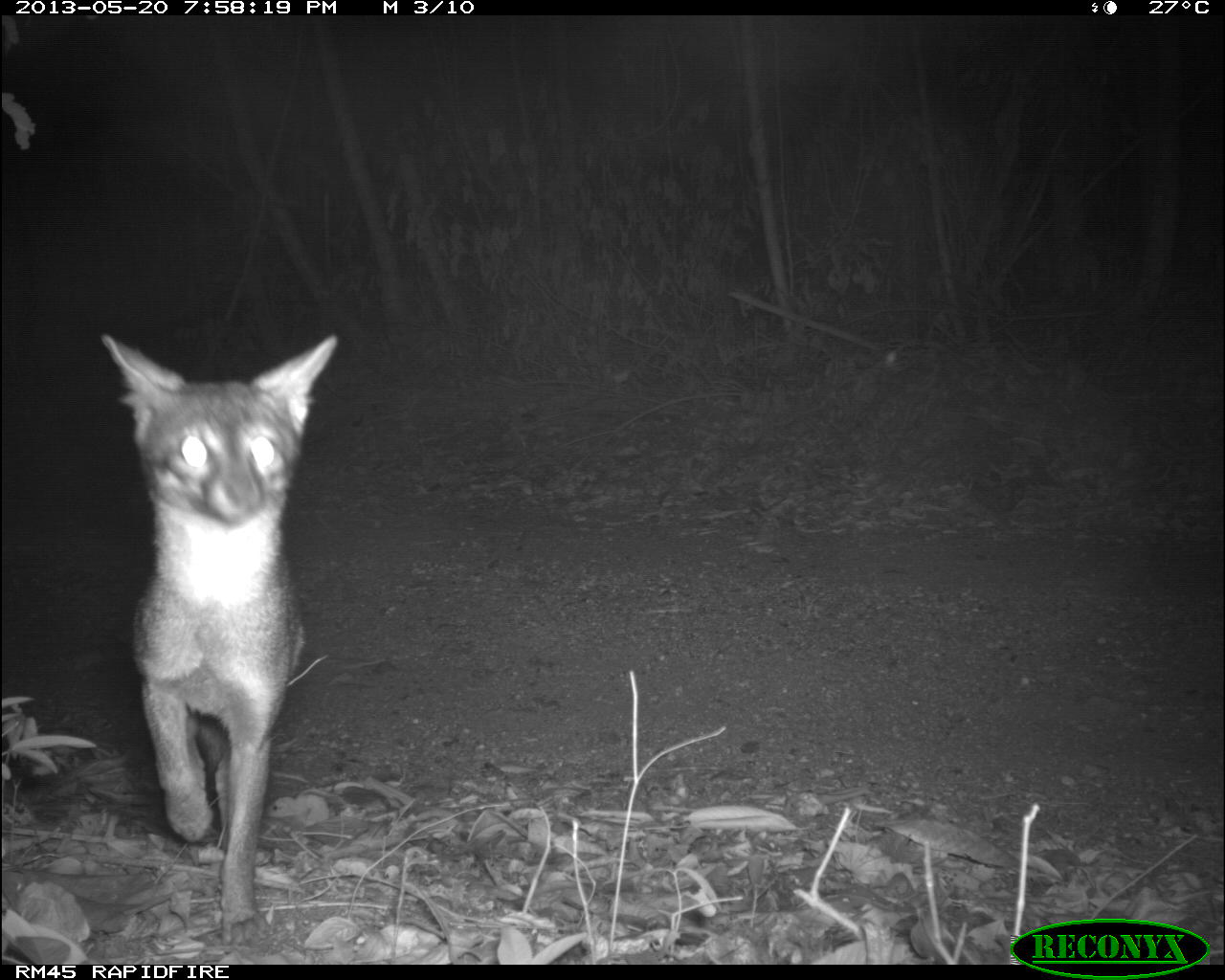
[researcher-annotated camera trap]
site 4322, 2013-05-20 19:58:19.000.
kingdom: Animalia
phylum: Chordata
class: Mammalia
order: Carnivora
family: Canidae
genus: Urocyon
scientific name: Urocyon cinereoargenteus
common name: gray fox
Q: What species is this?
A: Urocyon cinereoargenteus (gray fox).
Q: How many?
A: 1.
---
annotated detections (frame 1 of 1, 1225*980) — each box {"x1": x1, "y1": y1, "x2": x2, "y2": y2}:
urocyon cinereoargenteus: {"x1": 98, "y1": 333, "x2": 336, "y2": 943}